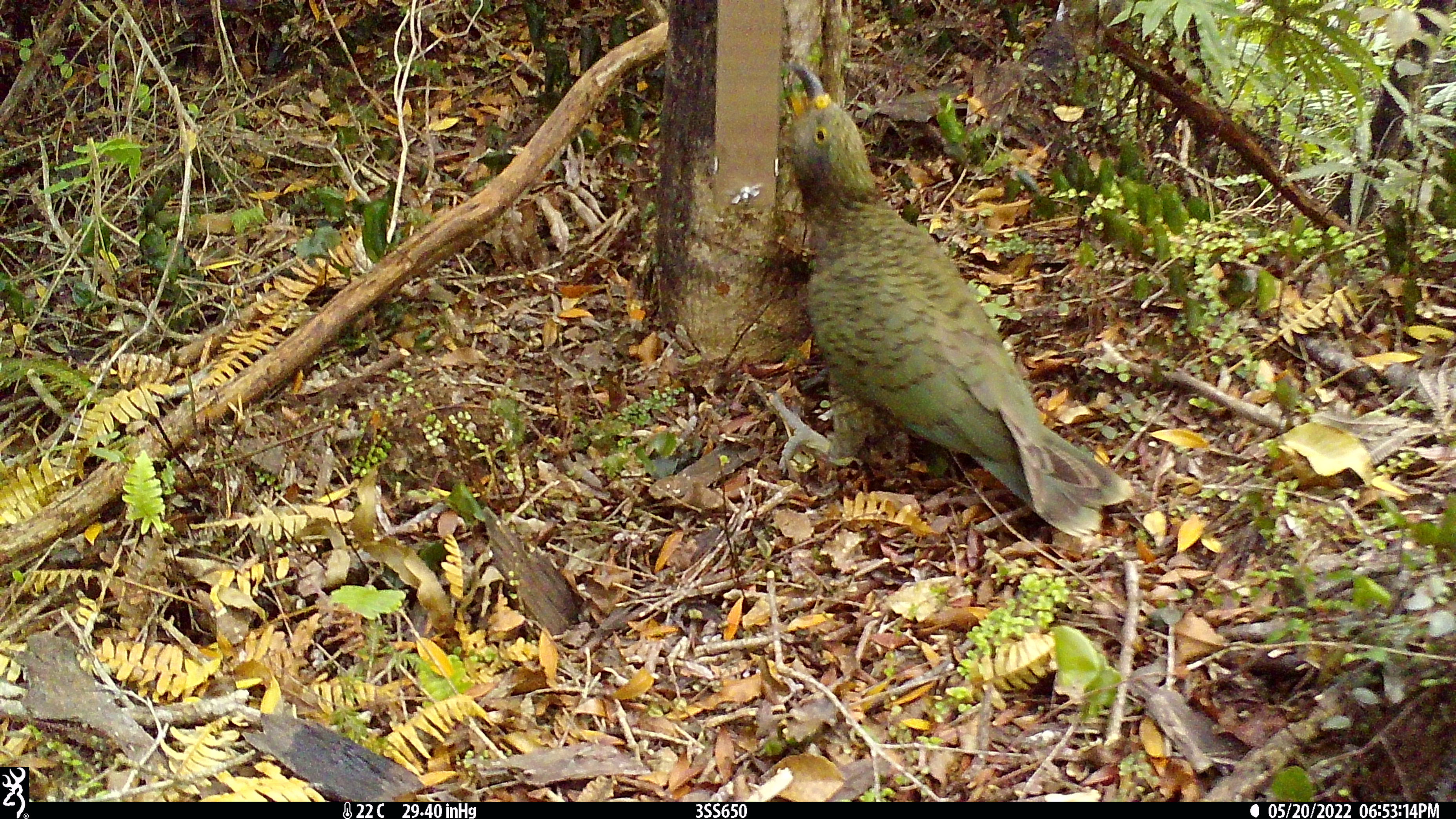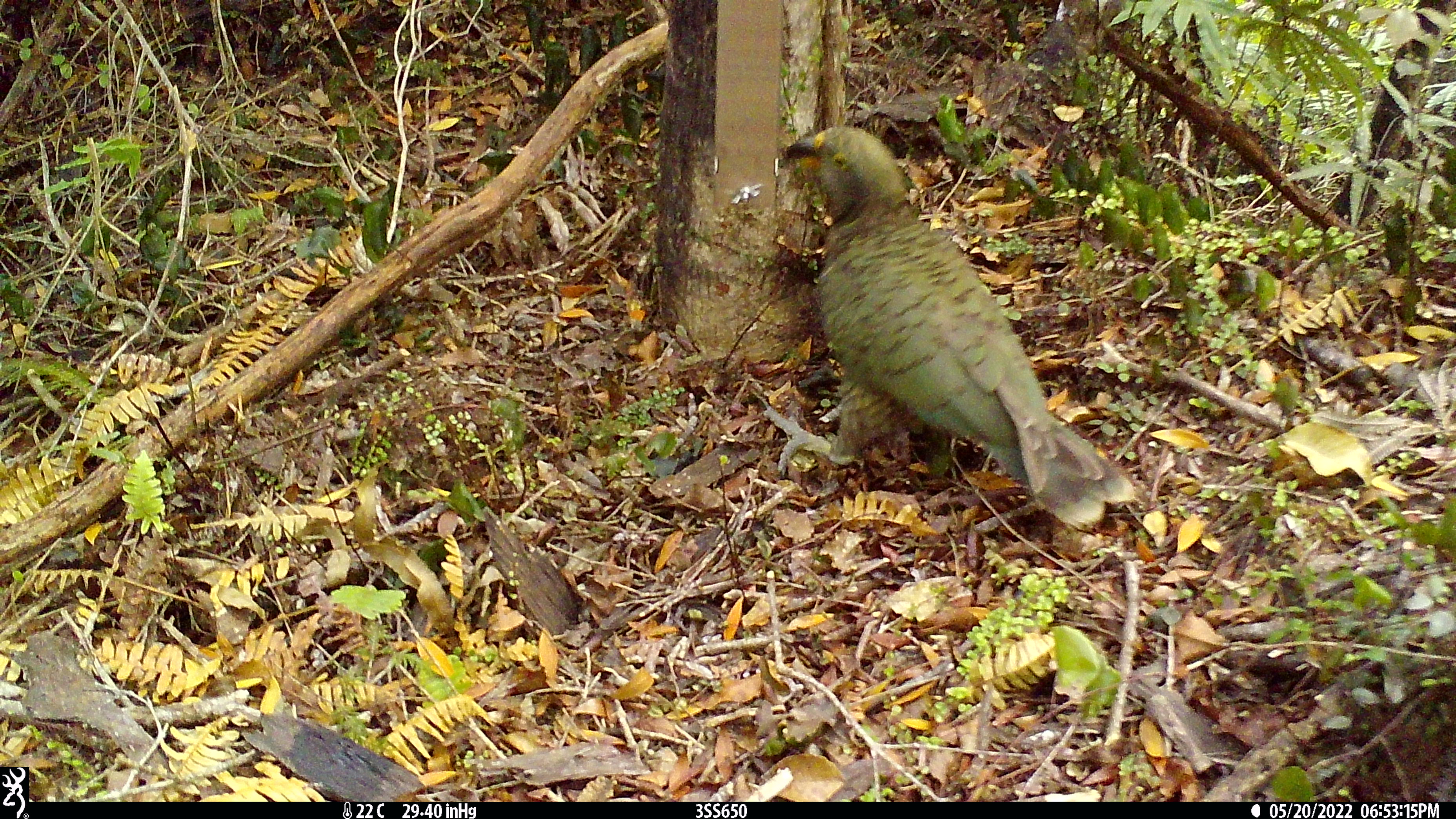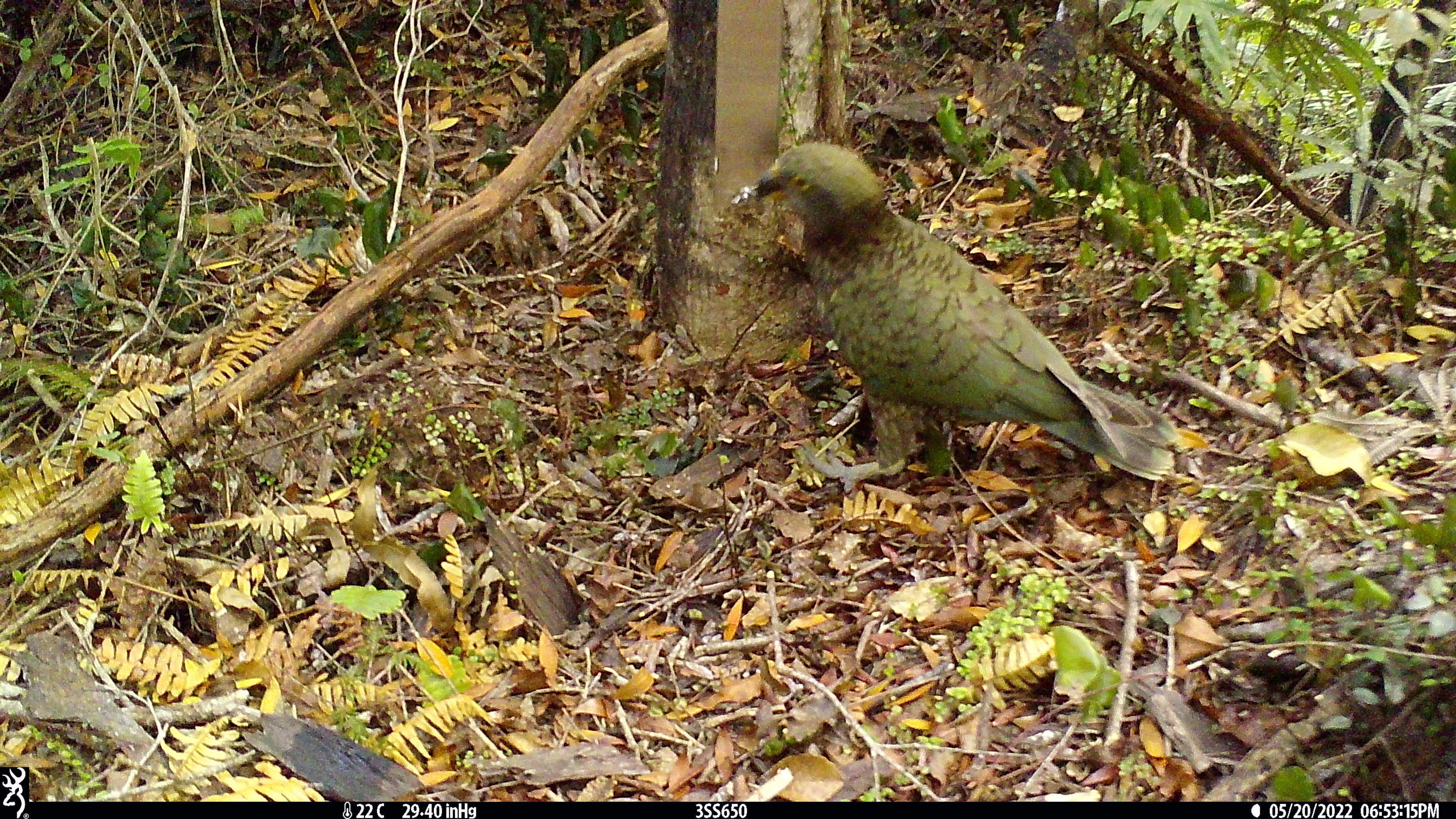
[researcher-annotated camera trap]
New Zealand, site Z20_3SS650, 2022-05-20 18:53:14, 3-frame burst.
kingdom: Animalia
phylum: Chordata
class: Aves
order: Psittaciformes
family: Strigopidae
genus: Nestor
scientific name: Nestor notabilis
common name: kea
Kea (Nestor notabilis).